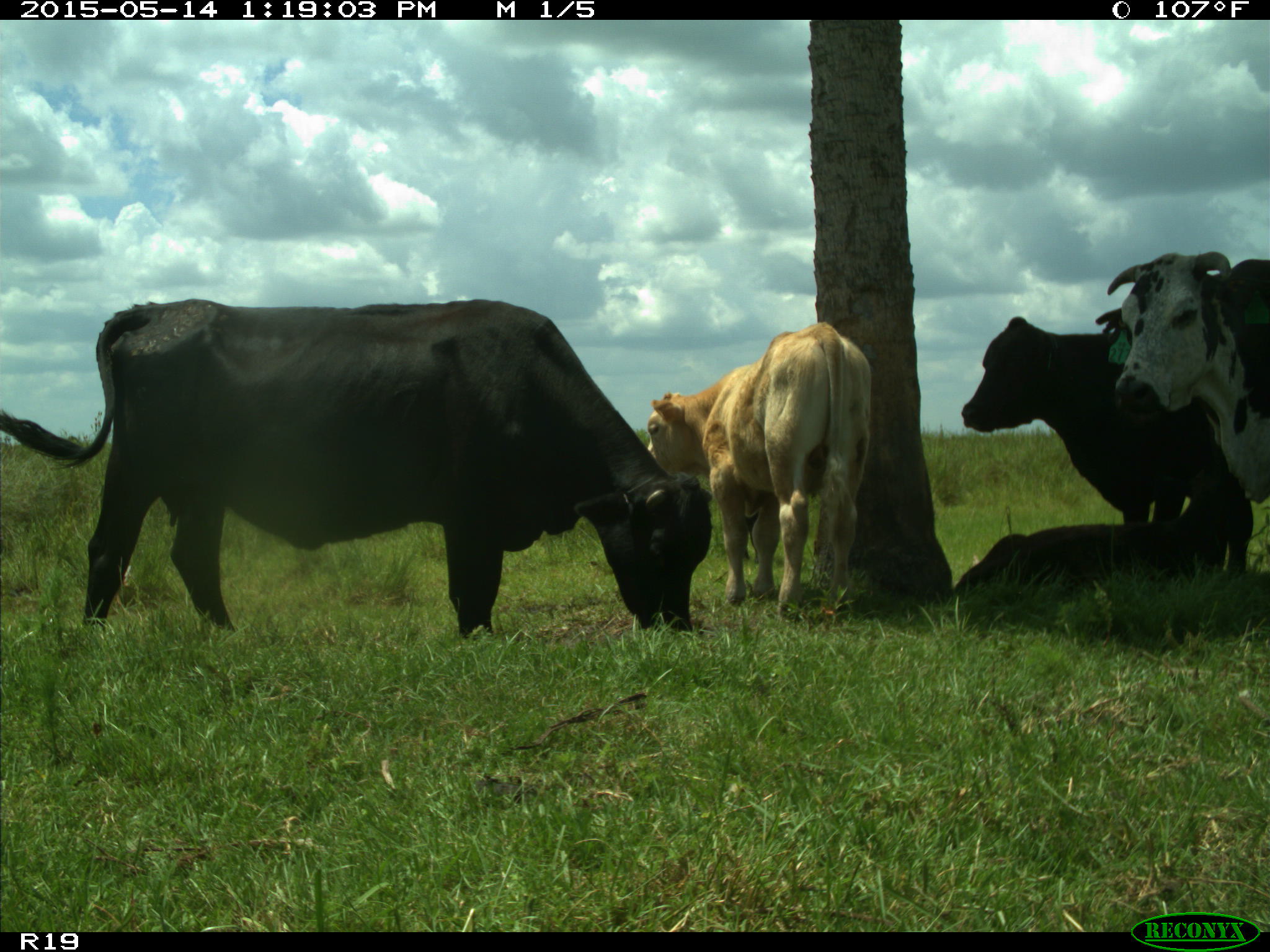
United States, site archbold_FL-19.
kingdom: Animalia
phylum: Chordata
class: Mammalia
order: Artiodactyla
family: Bovidae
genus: Bos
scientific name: Bos taurus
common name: domestic cow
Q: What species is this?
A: Bos taurus (domestic cow).